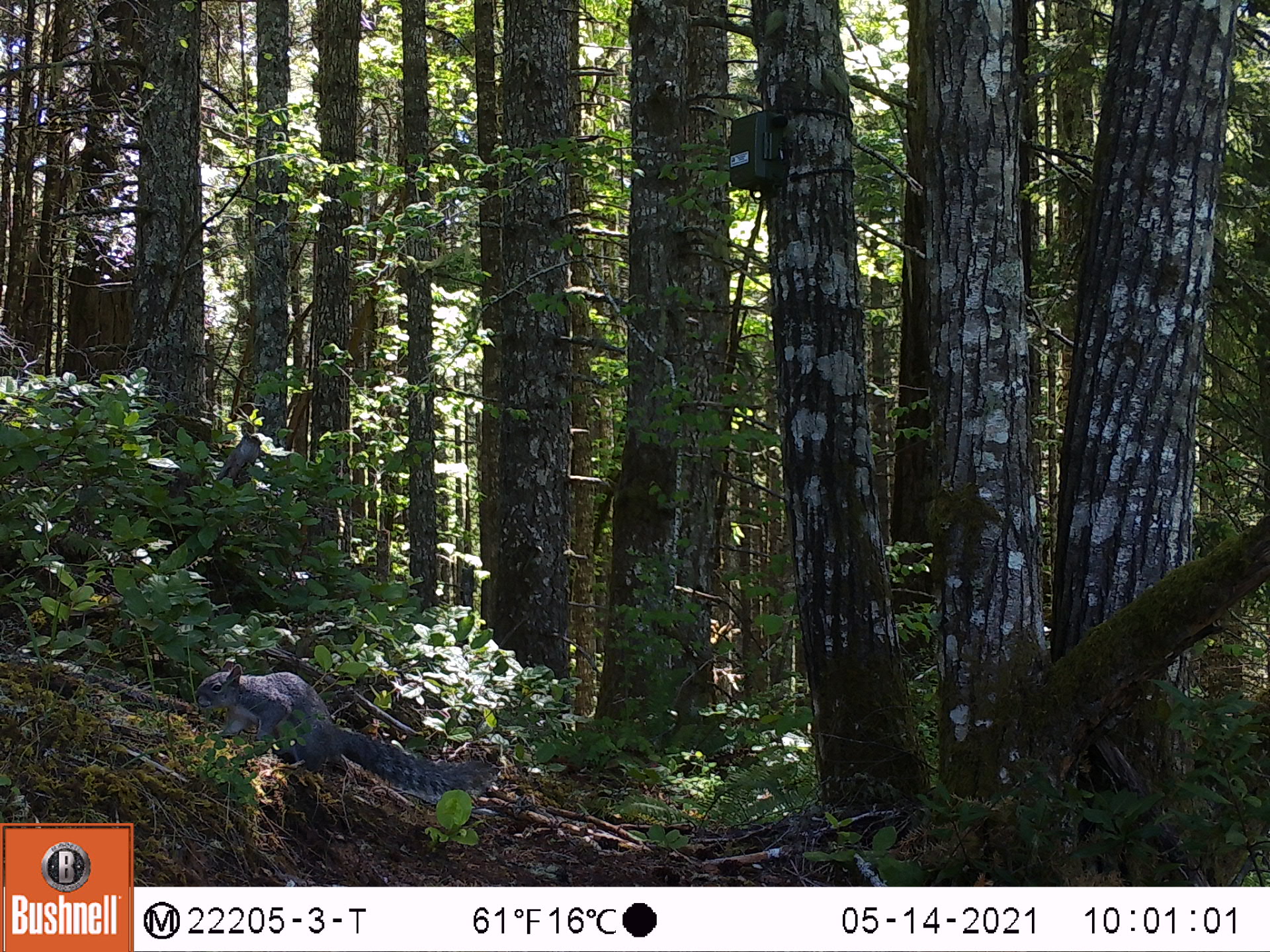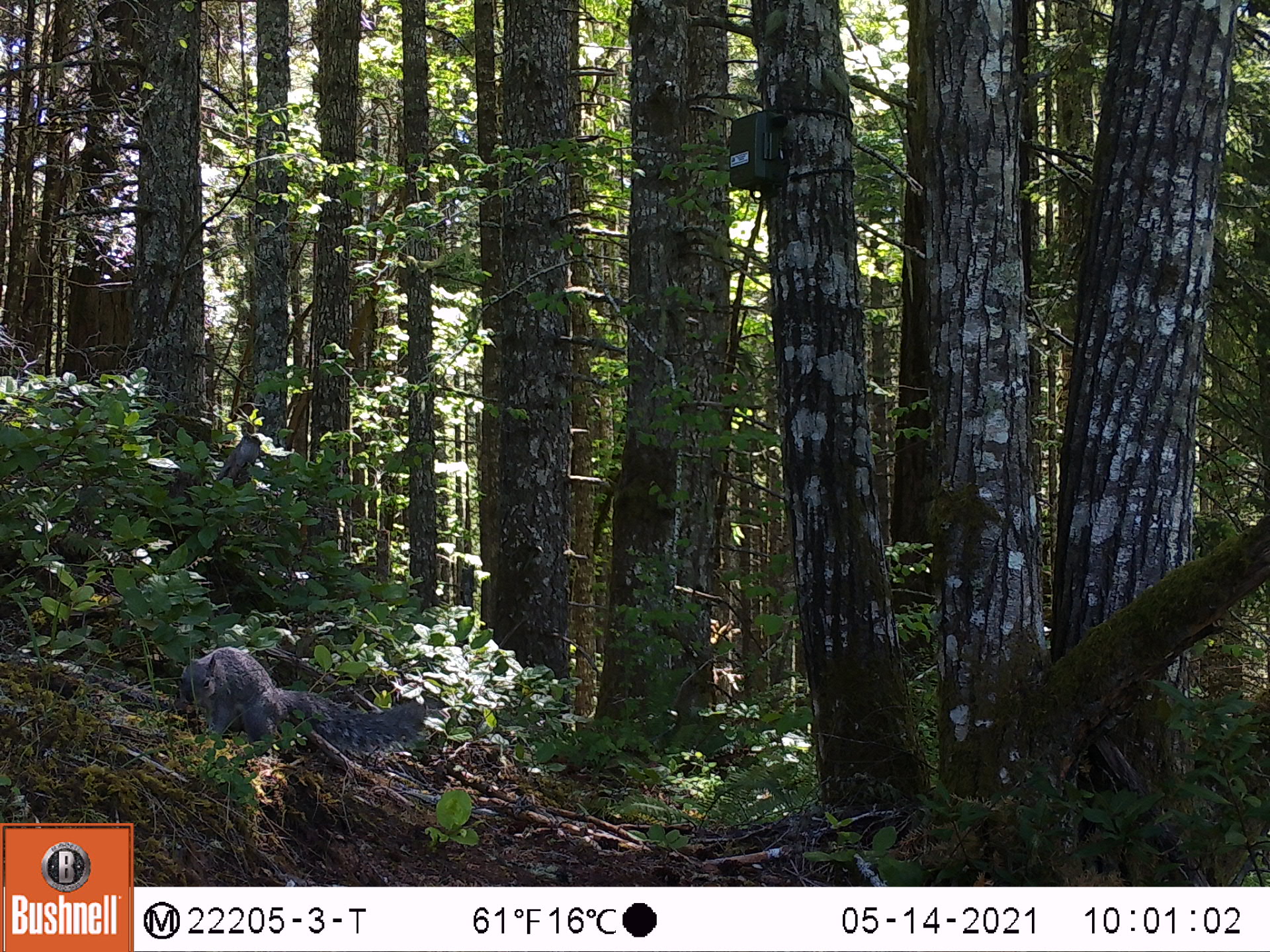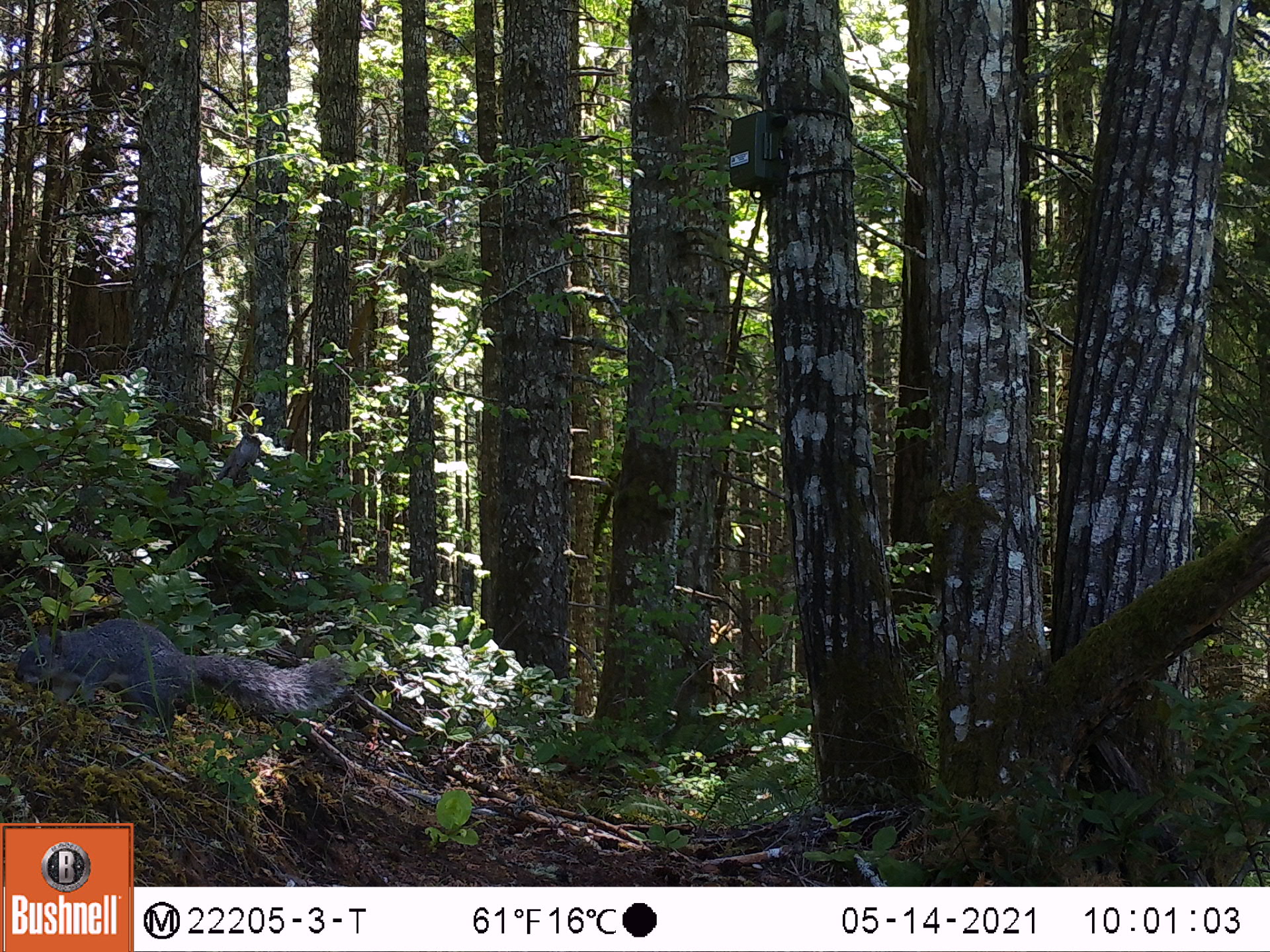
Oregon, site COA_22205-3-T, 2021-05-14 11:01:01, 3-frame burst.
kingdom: Animalia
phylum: Chordata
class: Mammalia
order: Rodentia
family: Sciuridae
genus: Sciurus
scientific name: Sciurus griseus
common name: western gray squirrel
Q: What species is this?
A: Western gray squirrel (Sciurus griseus).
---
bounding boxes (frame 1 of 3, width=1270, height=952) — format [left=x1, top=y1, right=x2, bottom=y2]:
western gray squirrel: [left=181, top=654, right=508, bottom=816]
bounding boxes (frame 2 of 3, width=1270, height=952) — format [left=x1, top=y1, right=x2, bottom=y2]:
western gray squirrel: [left=160, top=632, right=439, bottom=792]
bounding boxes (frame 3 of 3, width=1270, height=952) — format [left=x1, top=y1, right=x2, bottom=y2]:
western gray squirrel: [left=0, top=598, right=361, bottom=753]